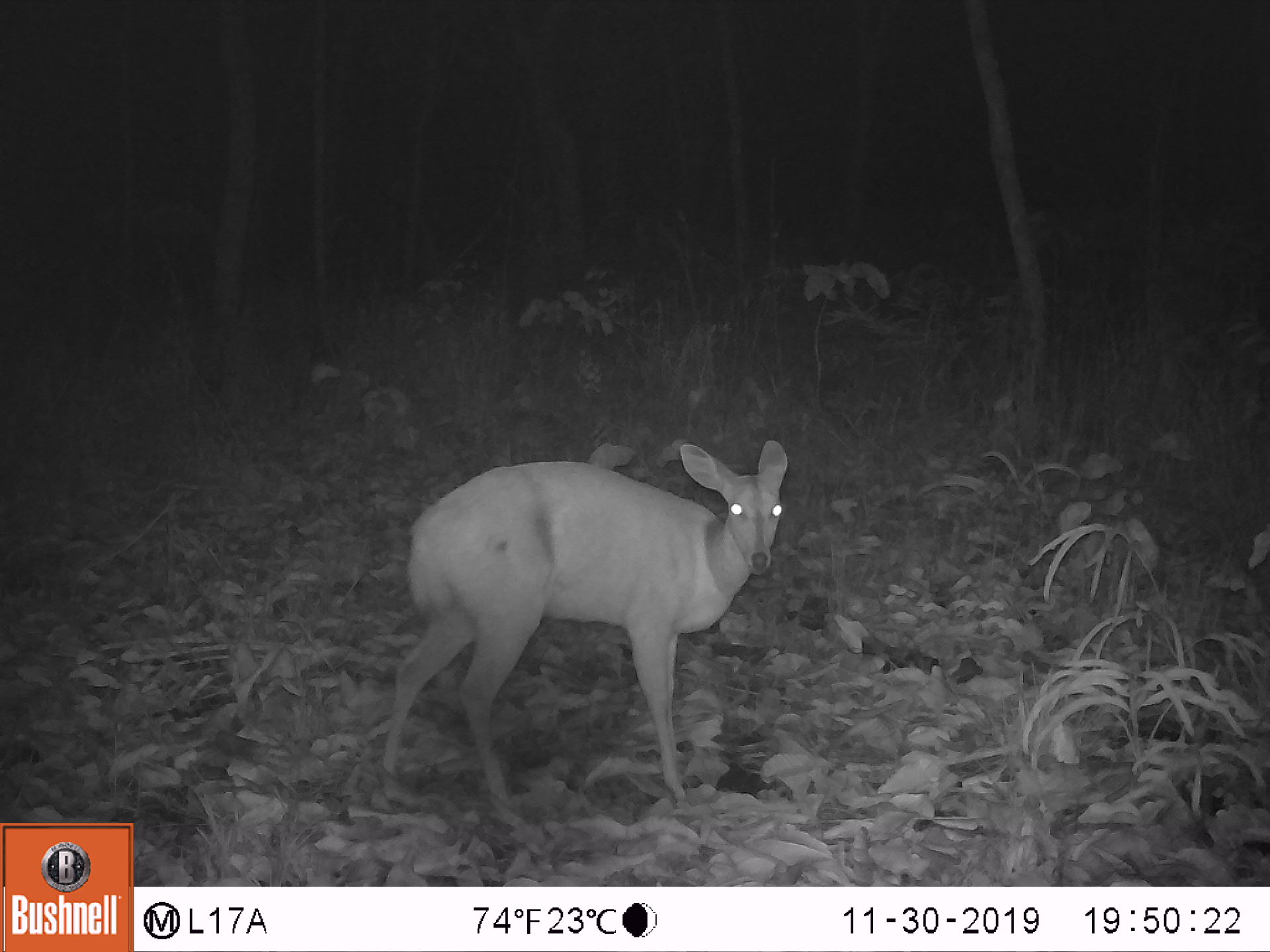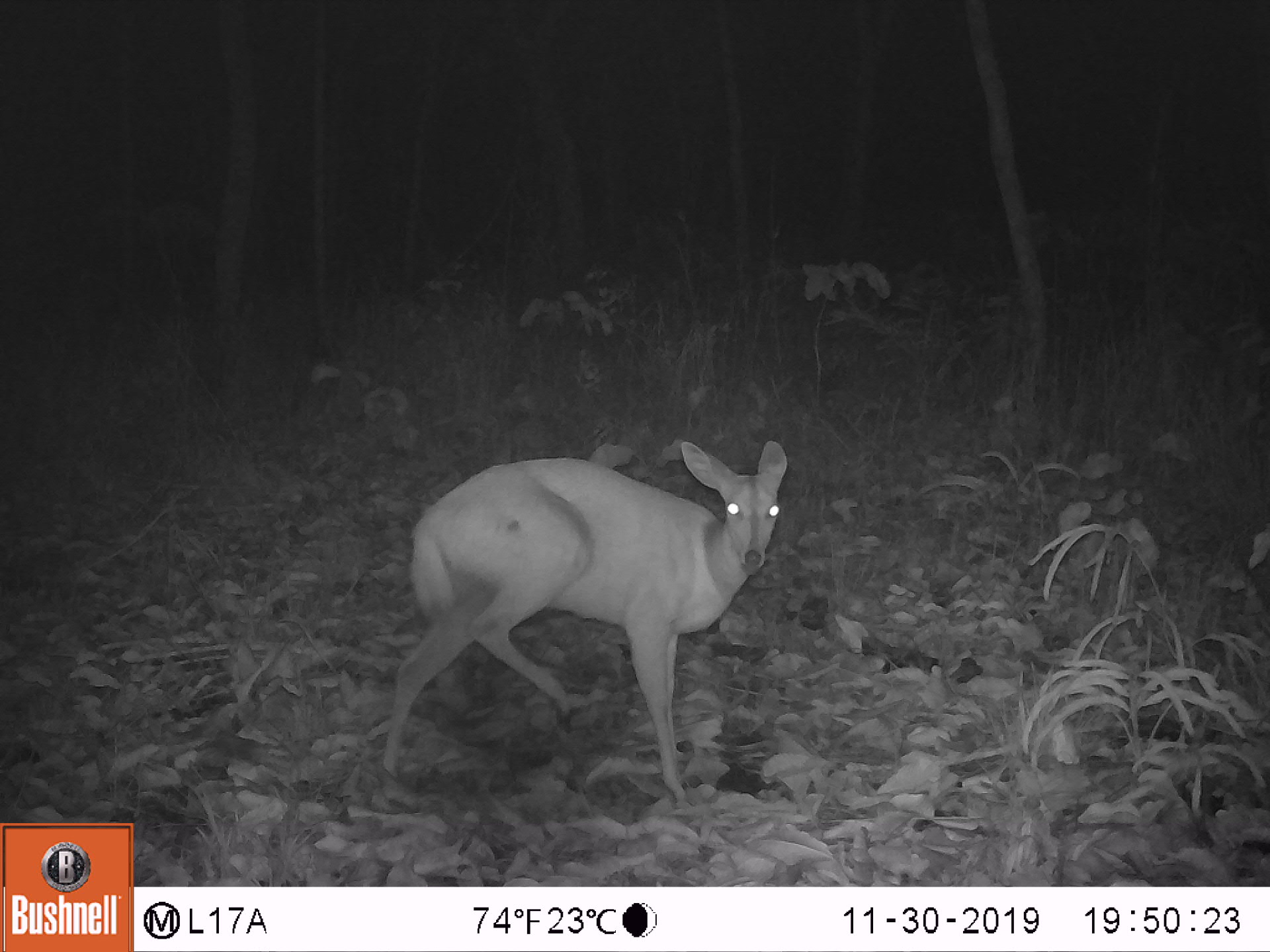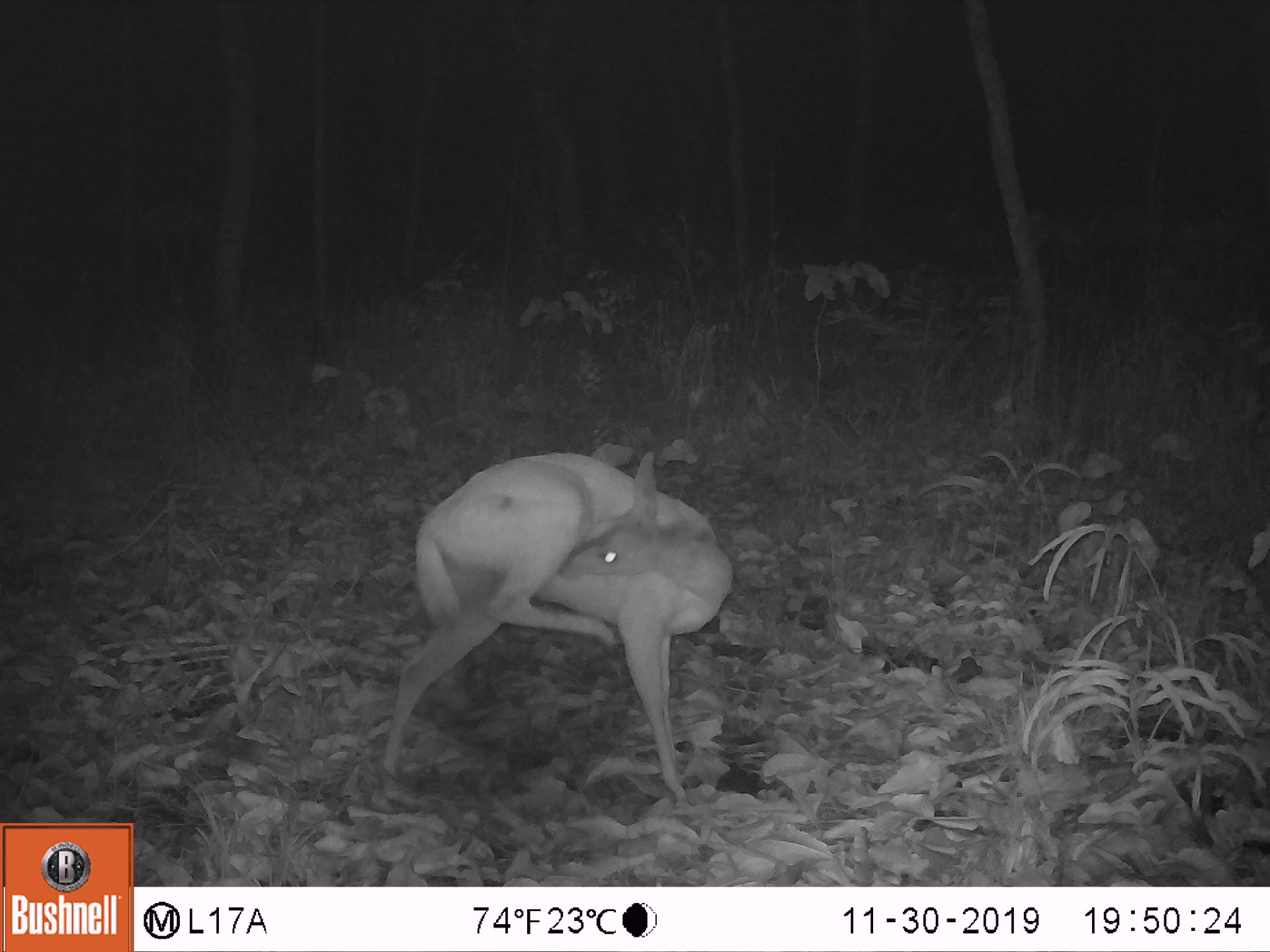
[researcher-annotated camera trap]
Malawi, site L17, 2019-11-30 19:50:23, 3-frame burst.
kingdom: Animalia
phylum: Chordata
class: Mammalia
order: Artiodactyla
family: Bovidae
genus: Redunca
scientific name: Redunca arundinum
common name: southern reedbuck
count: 1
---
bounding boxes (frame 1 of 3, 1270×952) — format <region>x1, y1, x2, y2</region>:
southern reedbuck: <region>359, 431, 811, 823</region>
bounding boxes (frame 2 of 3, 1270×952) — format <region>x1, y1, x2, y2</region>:
southern reedbuck: <region>369, 434, 794, 797</region>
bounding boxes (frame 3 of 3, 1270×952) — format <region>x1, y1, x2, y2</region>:
southern reedbuck: <region>373, 456, 747, 786</region>